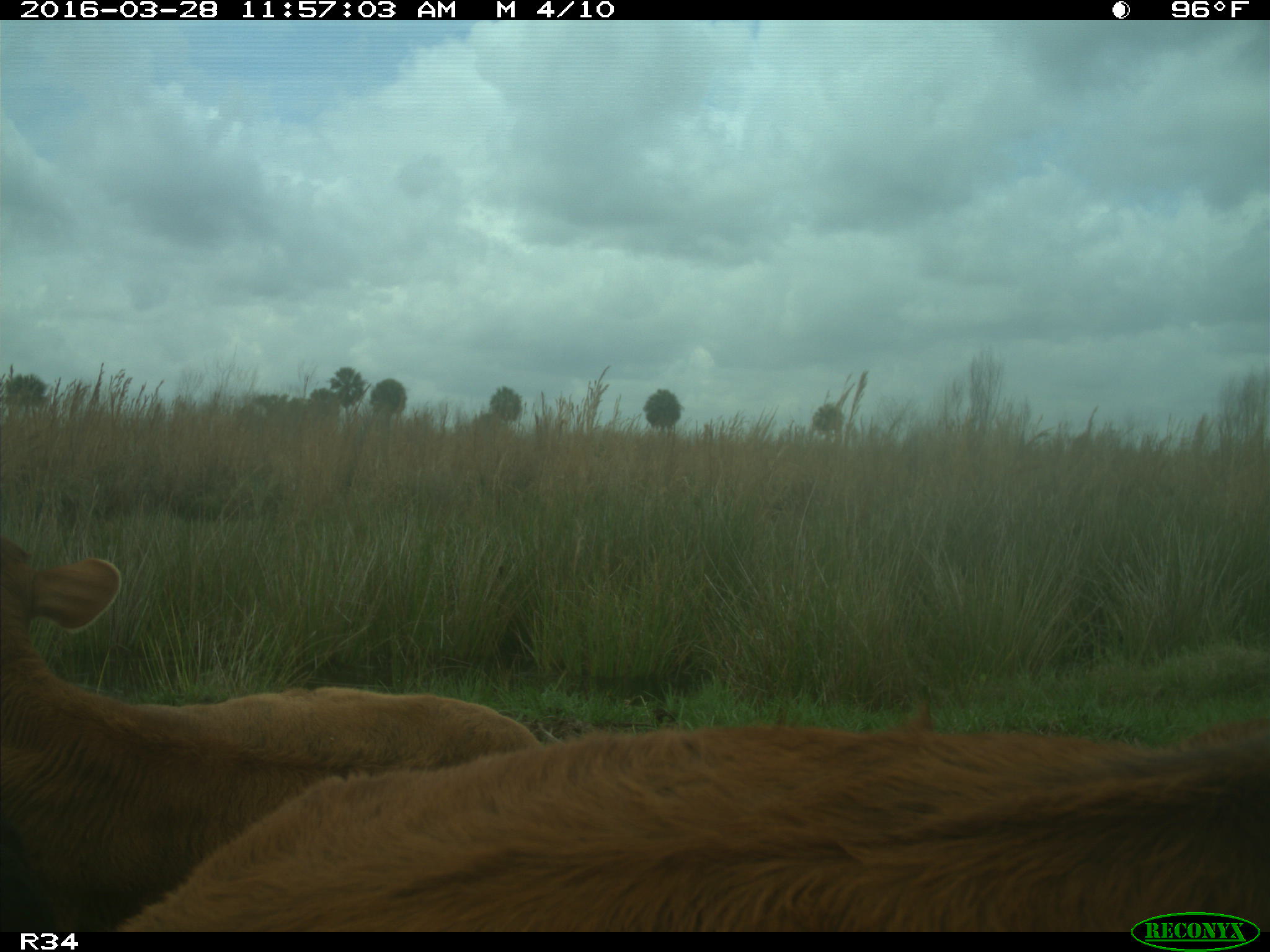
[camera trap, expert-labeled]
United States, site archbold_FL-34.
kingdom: Animalia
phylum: Chordata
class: Mammalia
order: Artiodactyla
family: Bovidae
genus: Bos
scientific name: Bos taurus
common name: domestic cow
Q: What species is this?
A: Bos taurus (domestic cow).